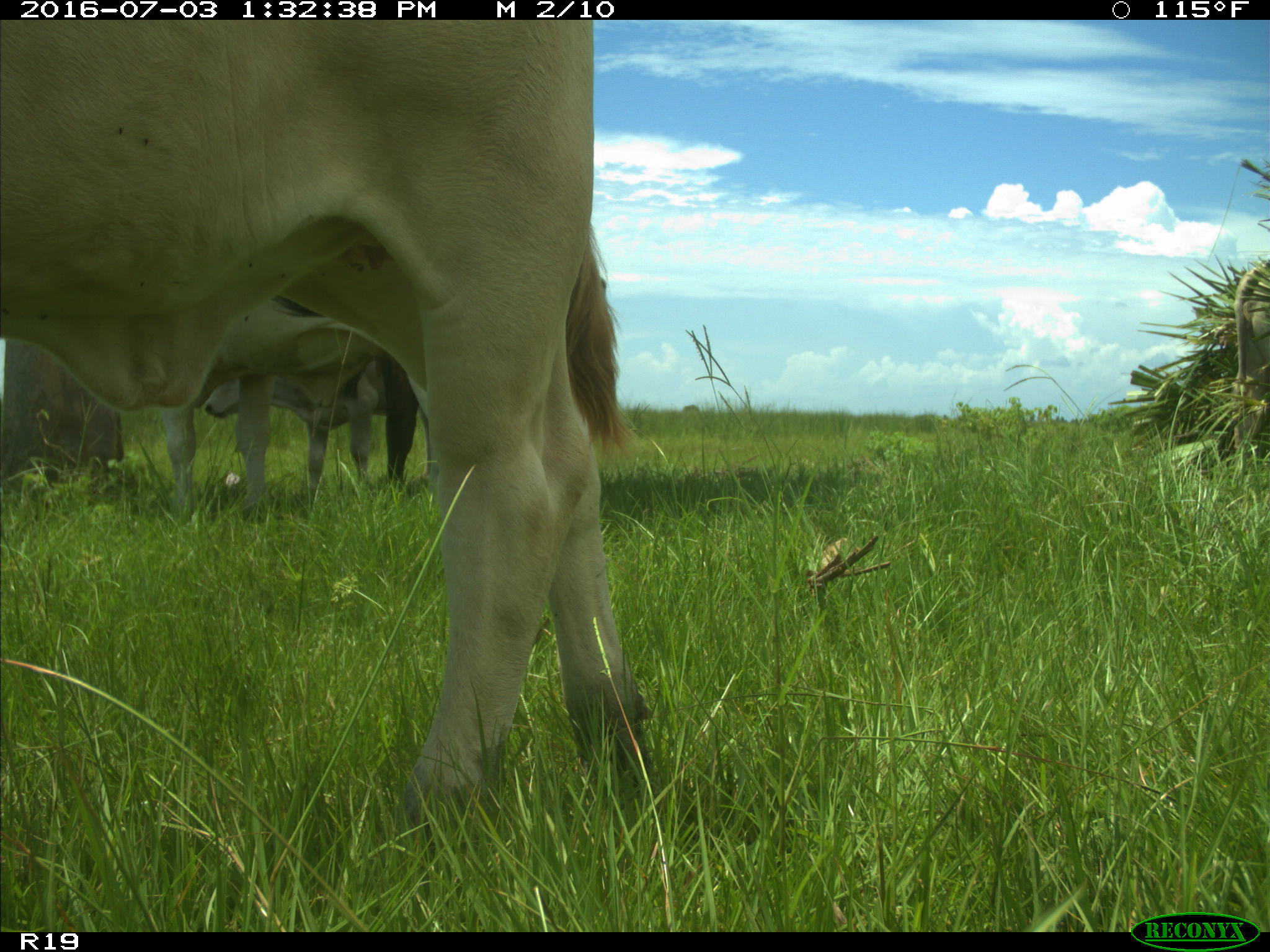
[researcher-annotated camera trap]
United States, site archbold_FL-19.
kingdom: Animalia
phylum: Chordata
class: Mammalia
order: Artiodactyla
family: Bovidae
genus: Bos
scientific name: Bos taurus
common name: domestic cow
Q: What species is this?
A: Bos taurus (domestic cow).